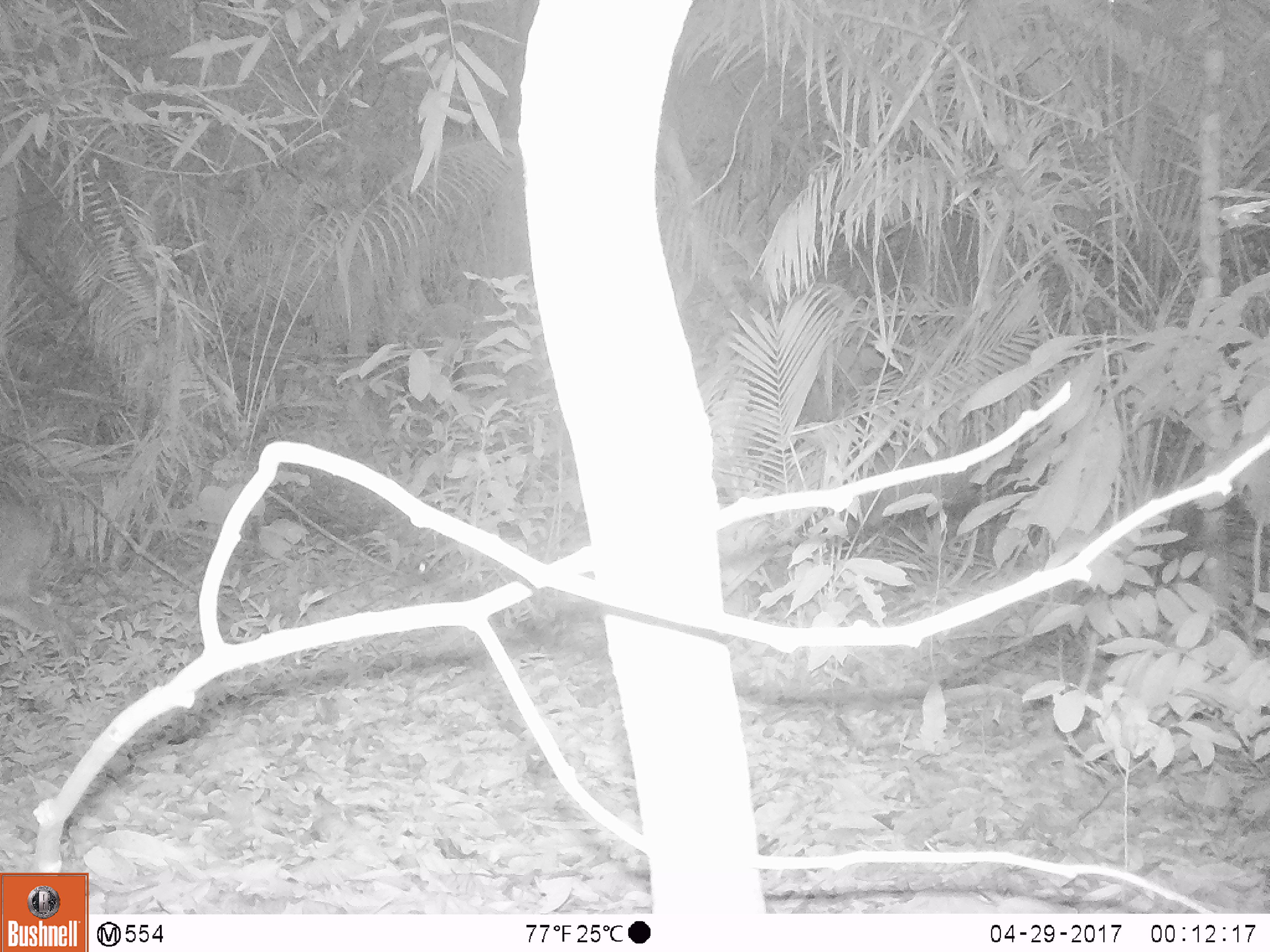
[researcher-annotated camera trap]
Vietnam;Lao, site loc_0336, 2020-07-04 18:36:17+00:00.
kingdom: Animalia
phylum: Chordata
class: Mammalia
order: Artiodactyla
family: Cervidae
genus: Muntiacus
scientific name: Muntiacus vuquangensis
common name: large-antlered muntjac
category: large antlered muntjac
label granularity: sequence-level